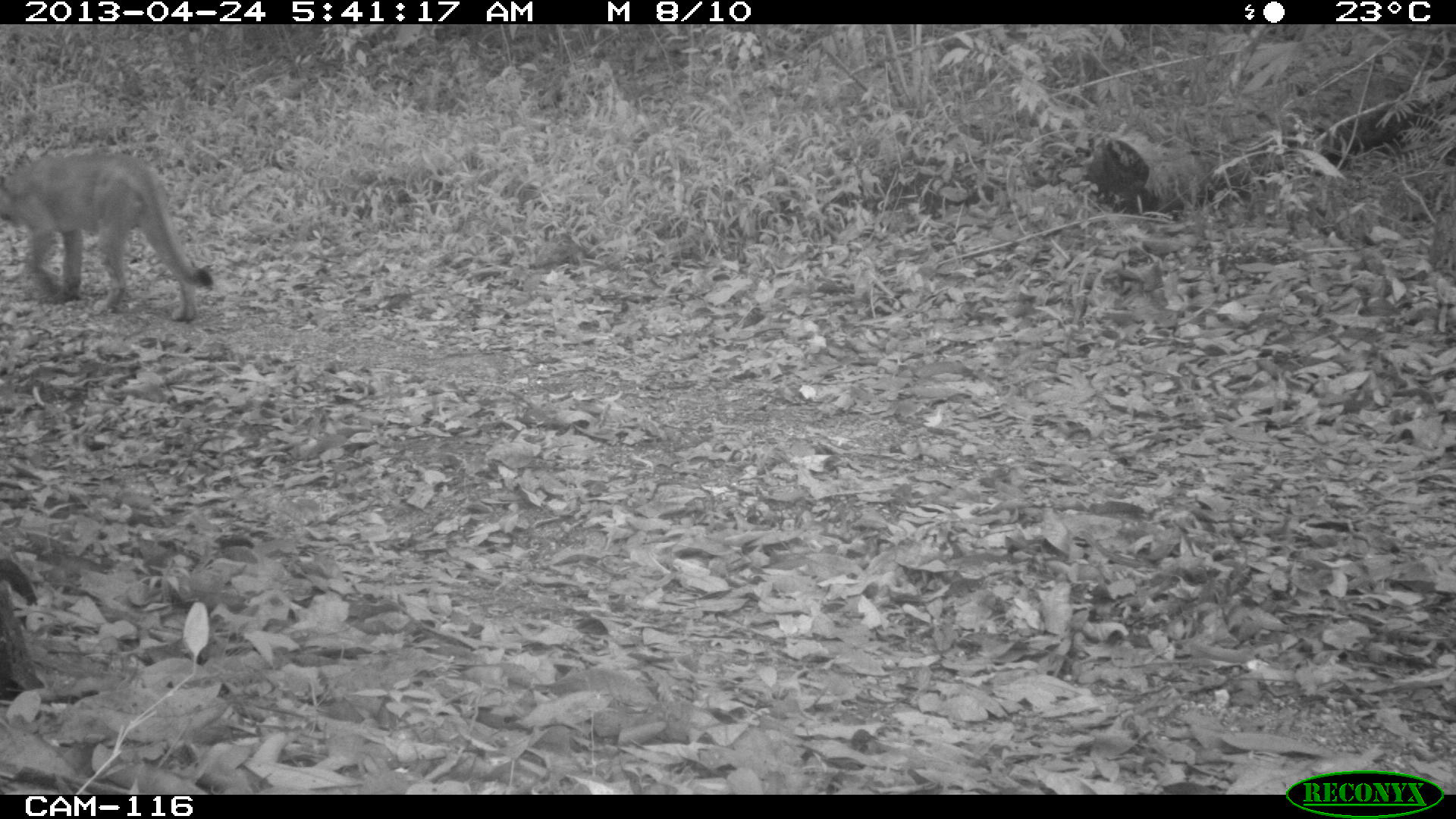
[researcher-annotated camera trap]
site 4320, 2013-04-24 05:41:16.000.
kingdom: Animalia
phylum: Chordata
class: Mammalia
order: Carnivora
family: Felidae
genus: Puma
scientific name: Puma concolor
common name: mountain lion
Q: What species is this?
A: Puma concolor (mountain lion).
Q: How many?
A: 1.